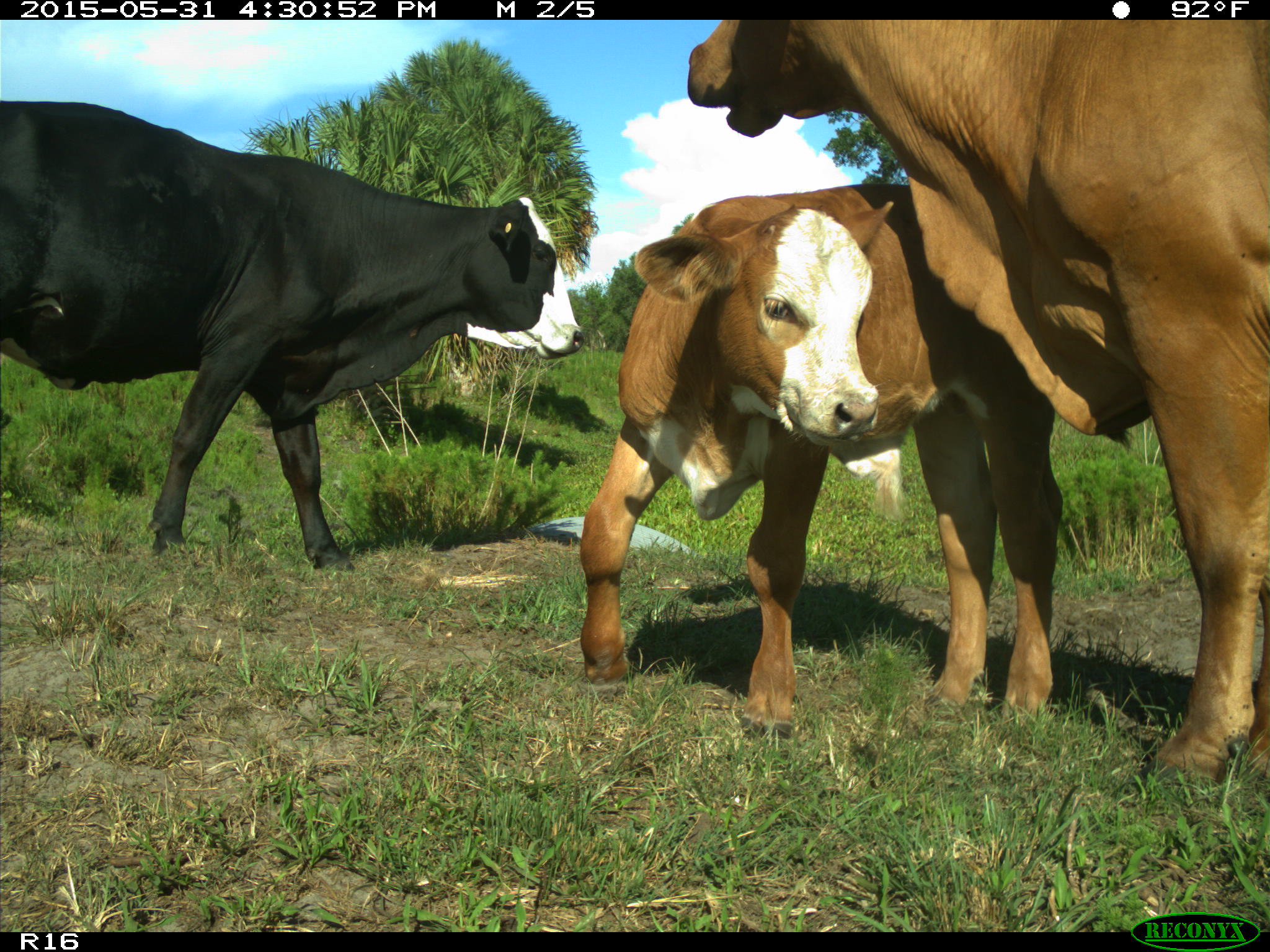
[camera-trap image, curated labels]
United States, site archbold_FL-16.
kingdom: Animalia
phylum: Chordata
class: Mammalia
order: Artiodactyla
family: Bovidae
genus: Bos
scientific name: Bos taurus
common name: domestic cow